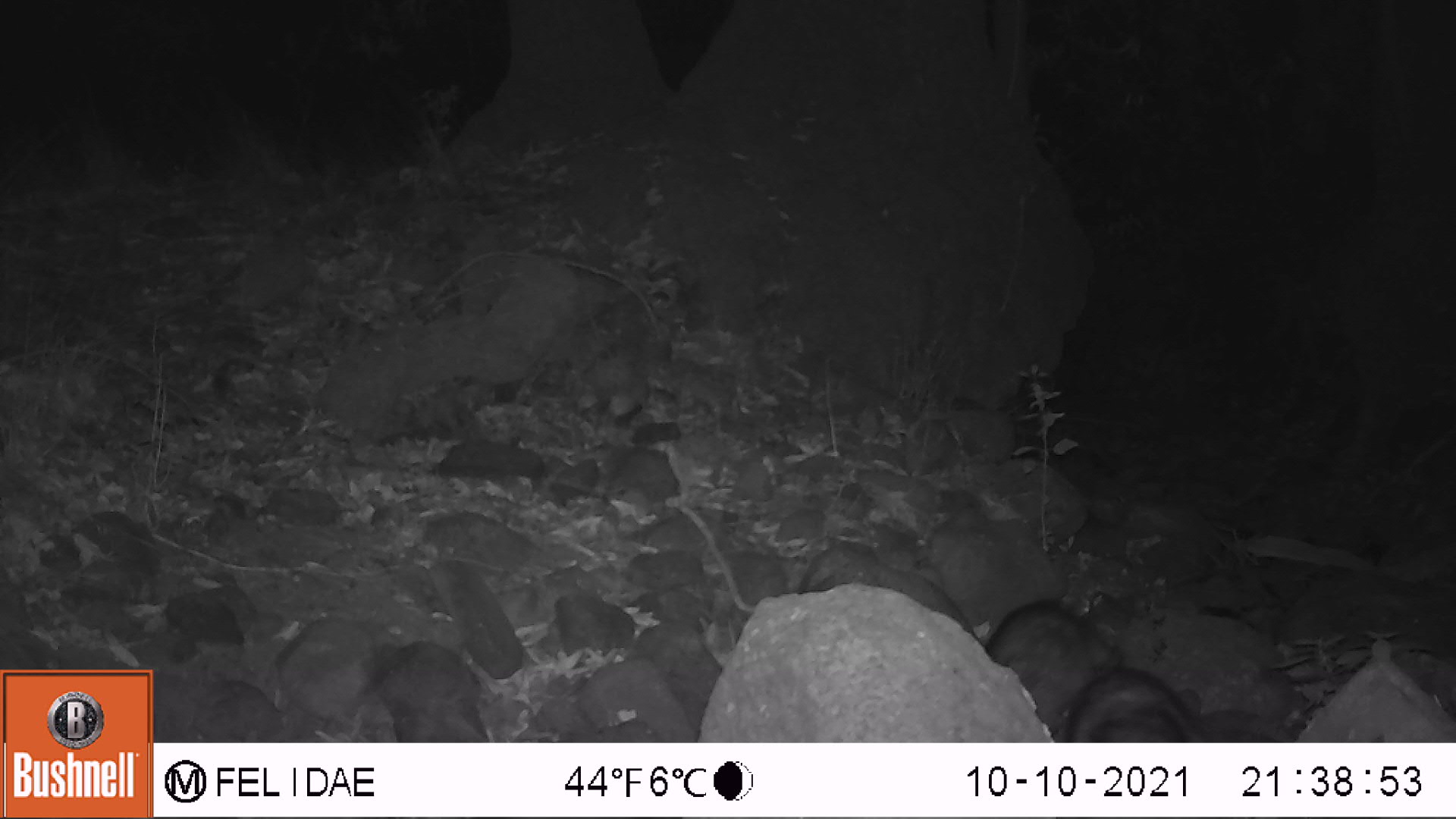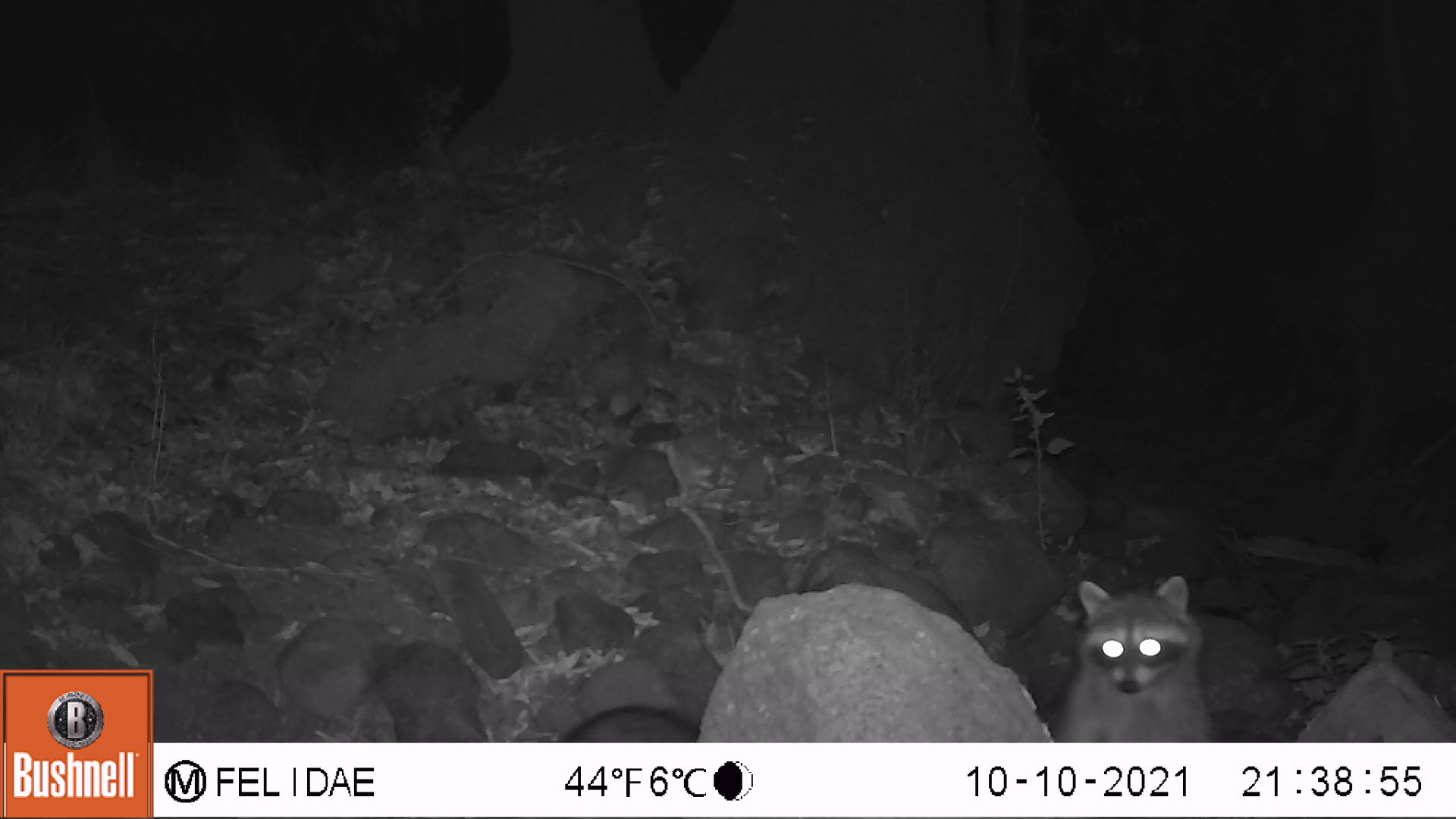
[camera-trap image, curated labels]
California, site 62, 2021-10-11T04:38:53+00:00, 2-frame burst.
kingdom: Animalia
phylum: Chordata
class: Mammalia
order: Carnivora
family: Procyonidae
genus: Procyon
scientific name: Procyon lotor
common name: raccoon